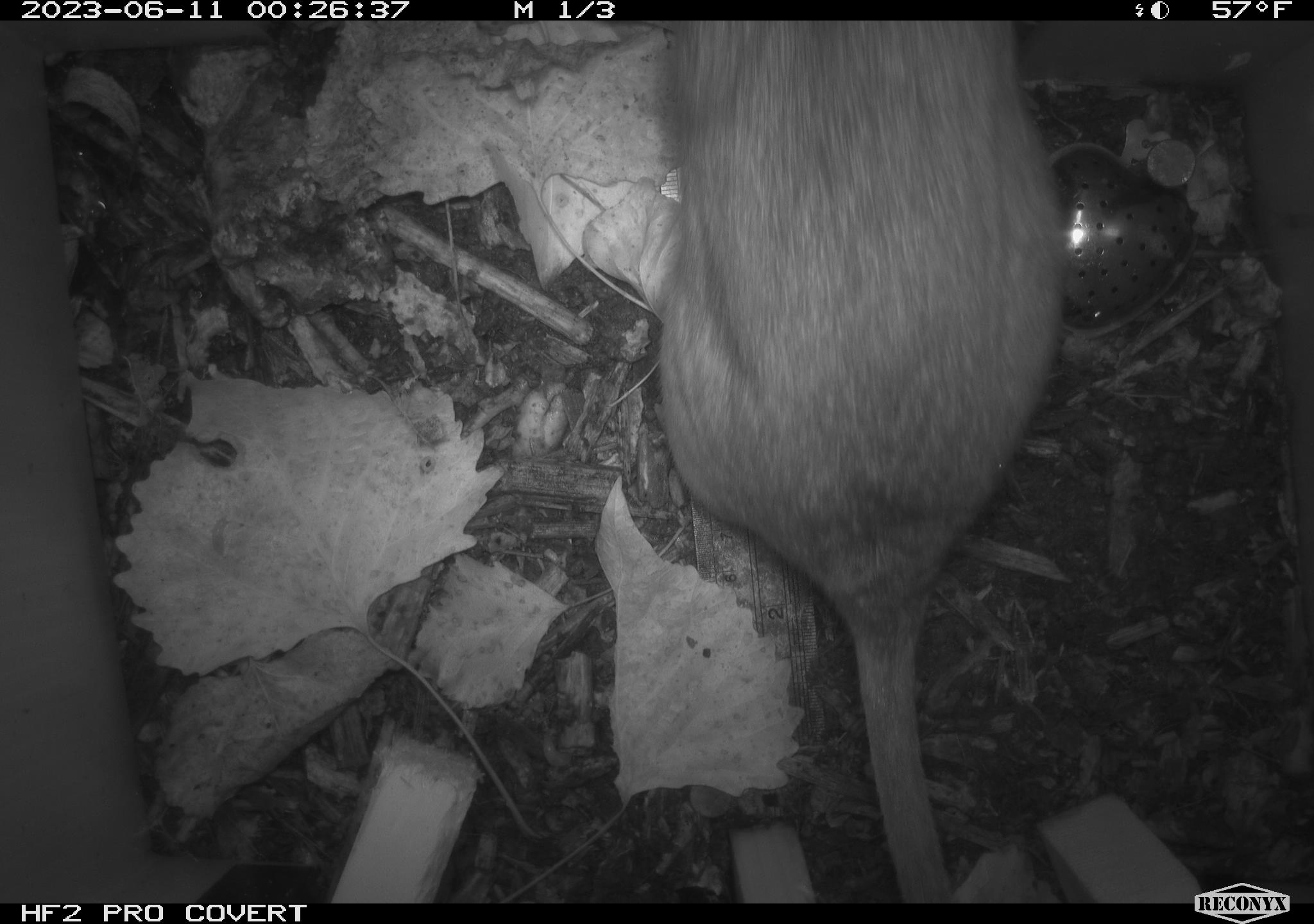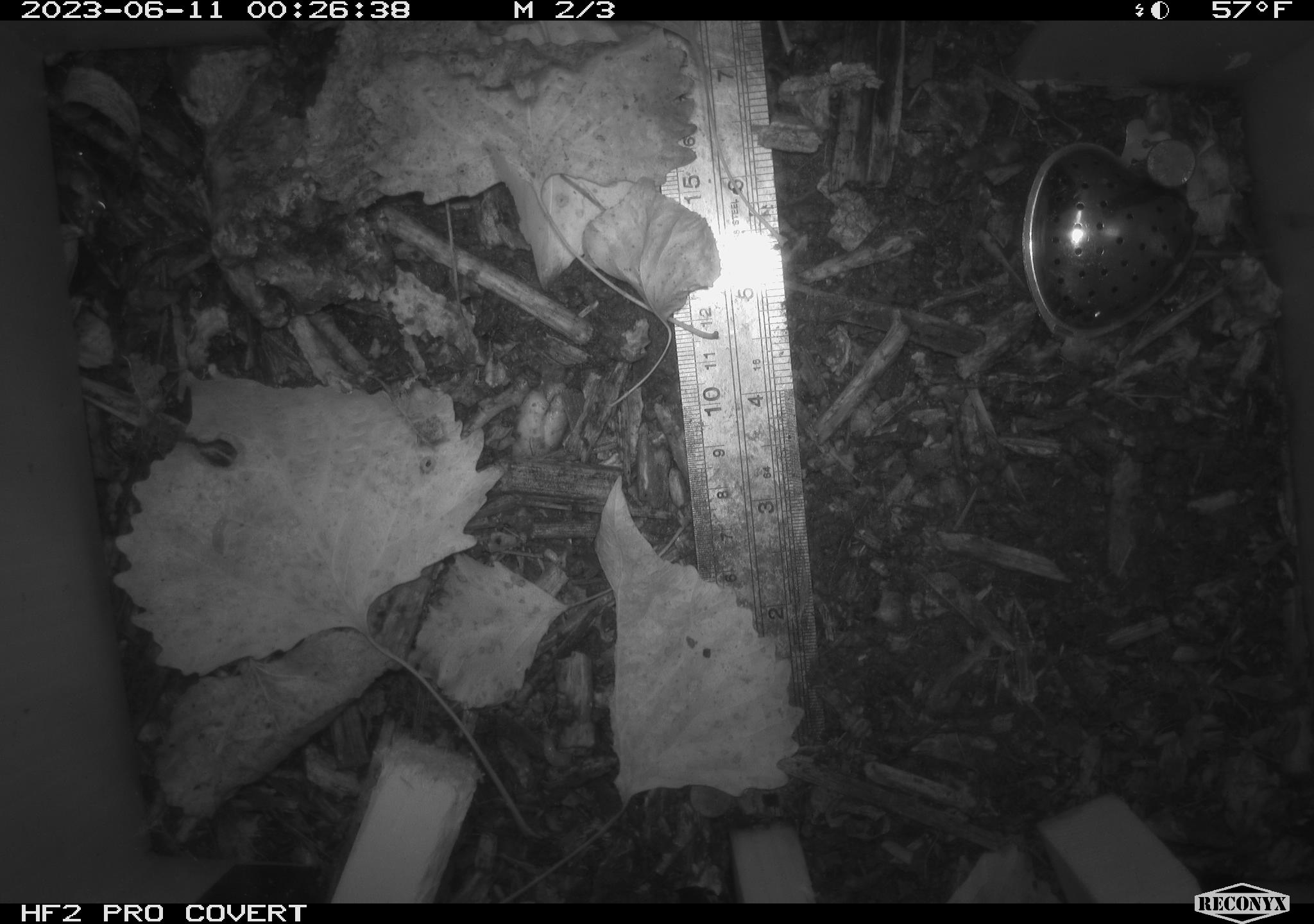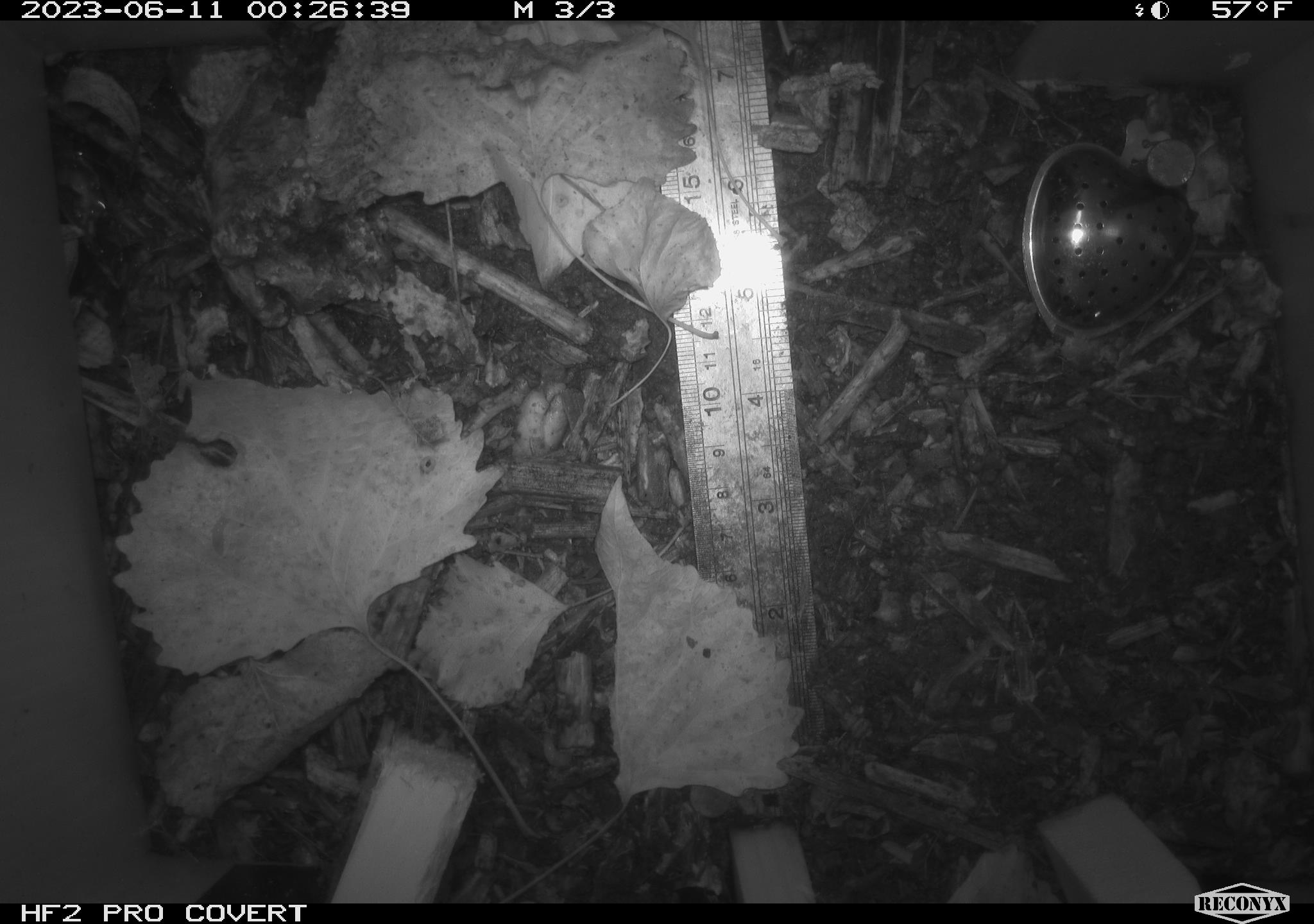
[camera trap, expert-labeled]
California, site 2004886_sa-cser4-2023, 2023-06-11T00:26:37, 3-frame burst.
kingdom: Animalia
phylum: Chordata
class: Mammalia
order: Rodentia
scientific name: Rodentia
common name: woodrat or rat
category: woodrat or rat species